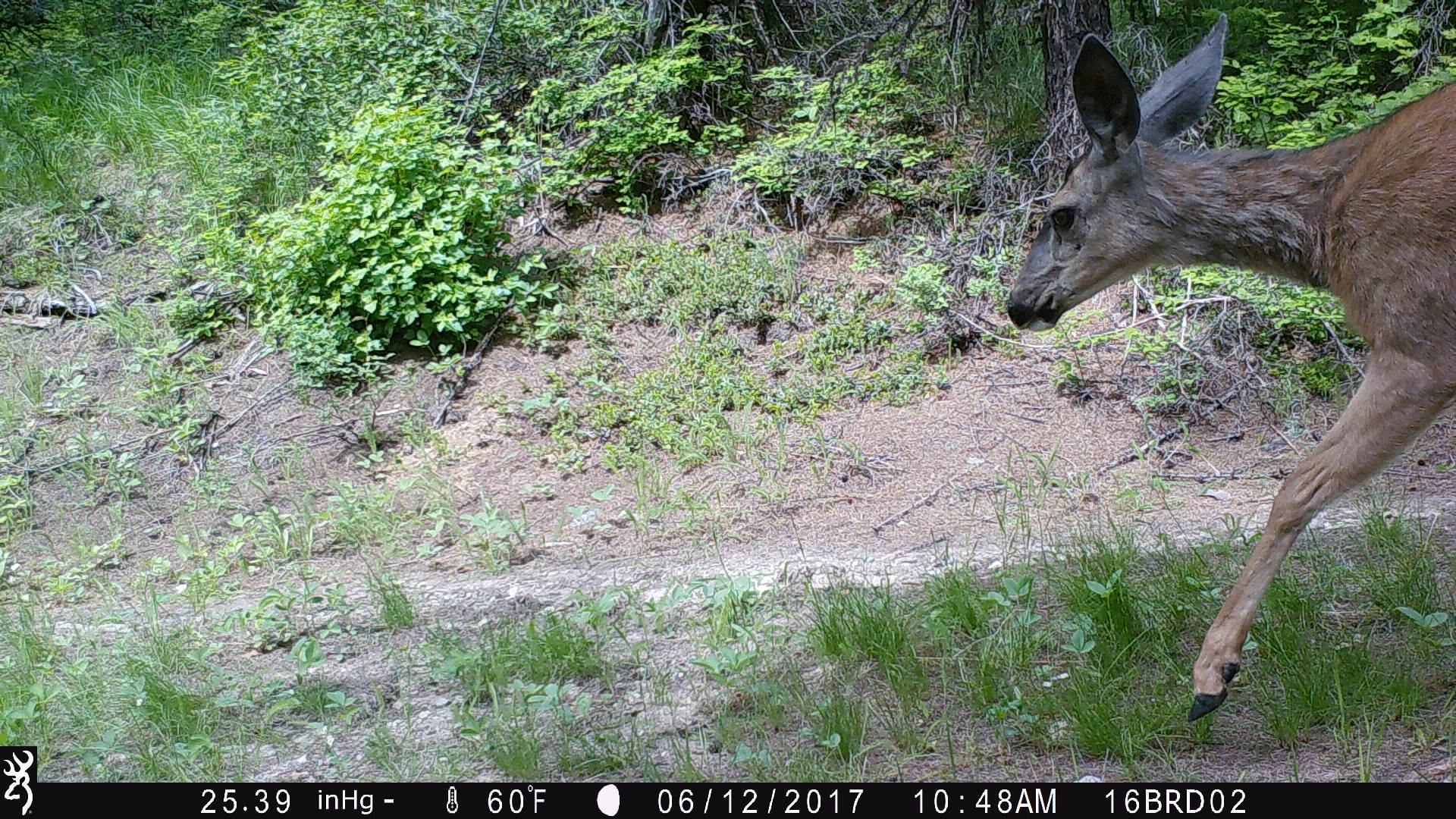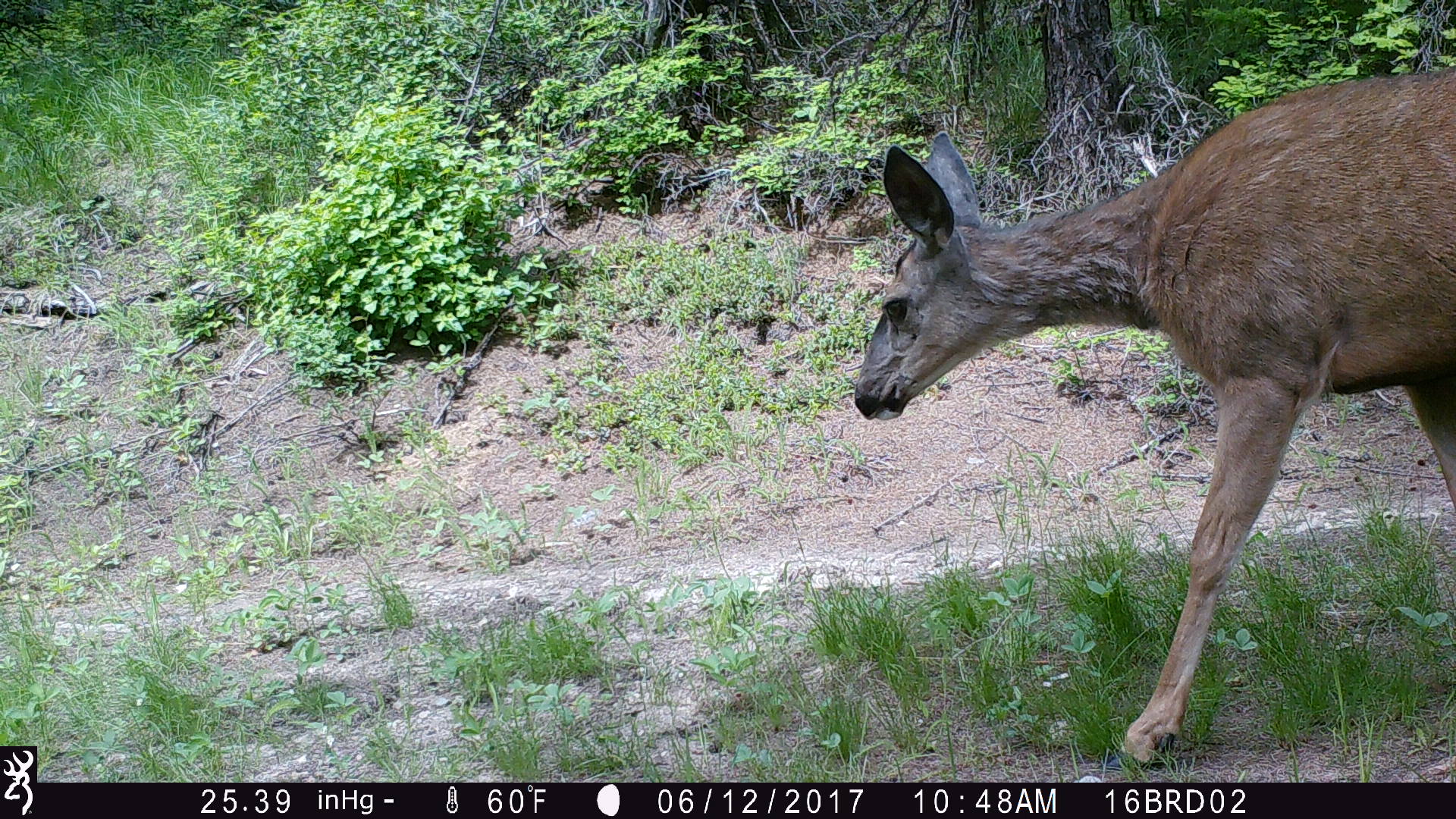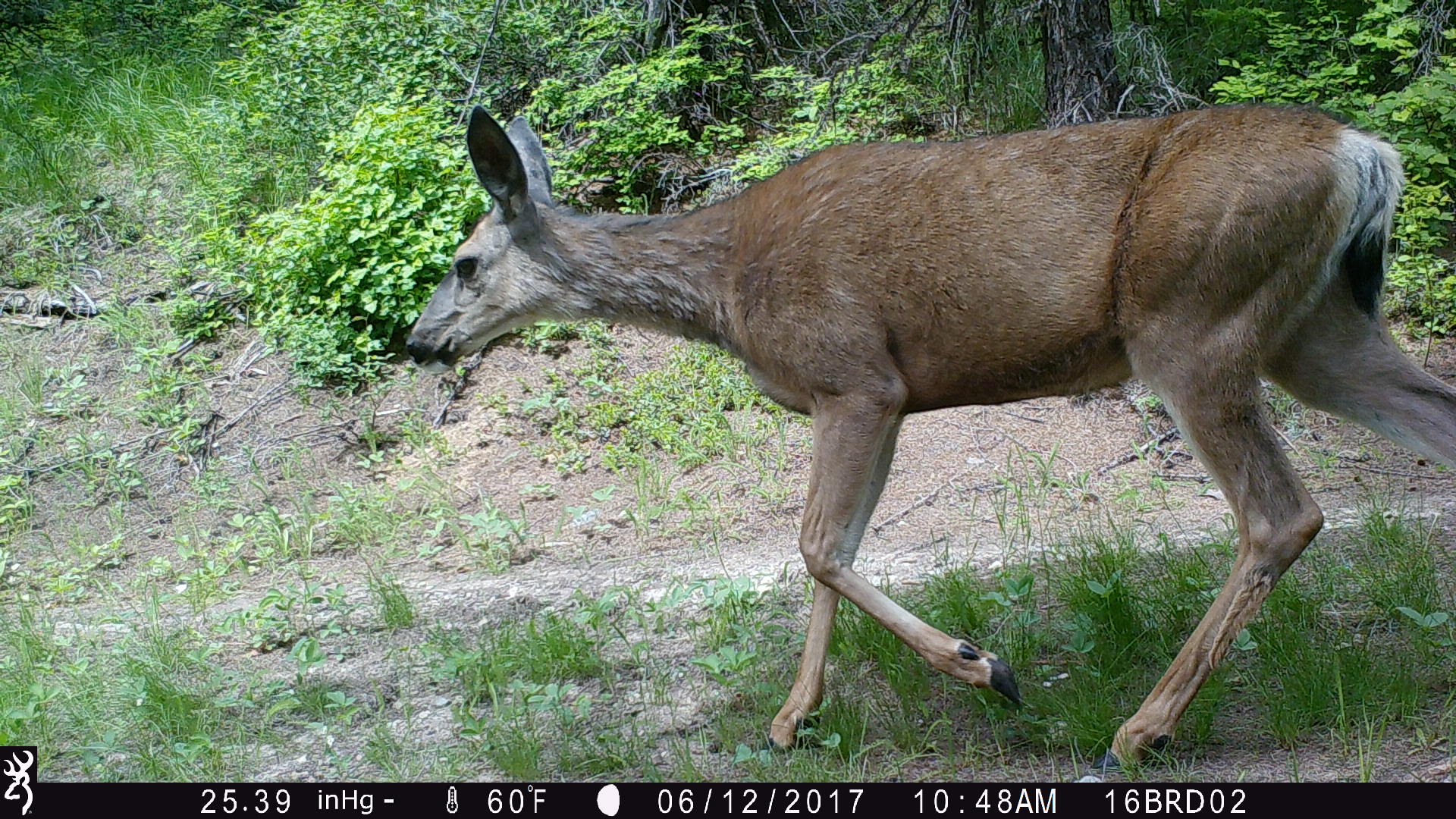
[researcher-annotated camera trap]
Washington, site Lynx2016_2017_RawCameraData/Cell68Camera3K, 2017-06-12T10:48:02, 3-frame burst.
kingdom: Animalia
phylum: Chordata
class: Mammalia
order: Artiodactyla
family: Cervidae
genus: Odocoileus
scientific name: Odocoileus hemionus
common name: mule deer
Odocoileus hemionus (mule deer). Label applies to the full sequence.